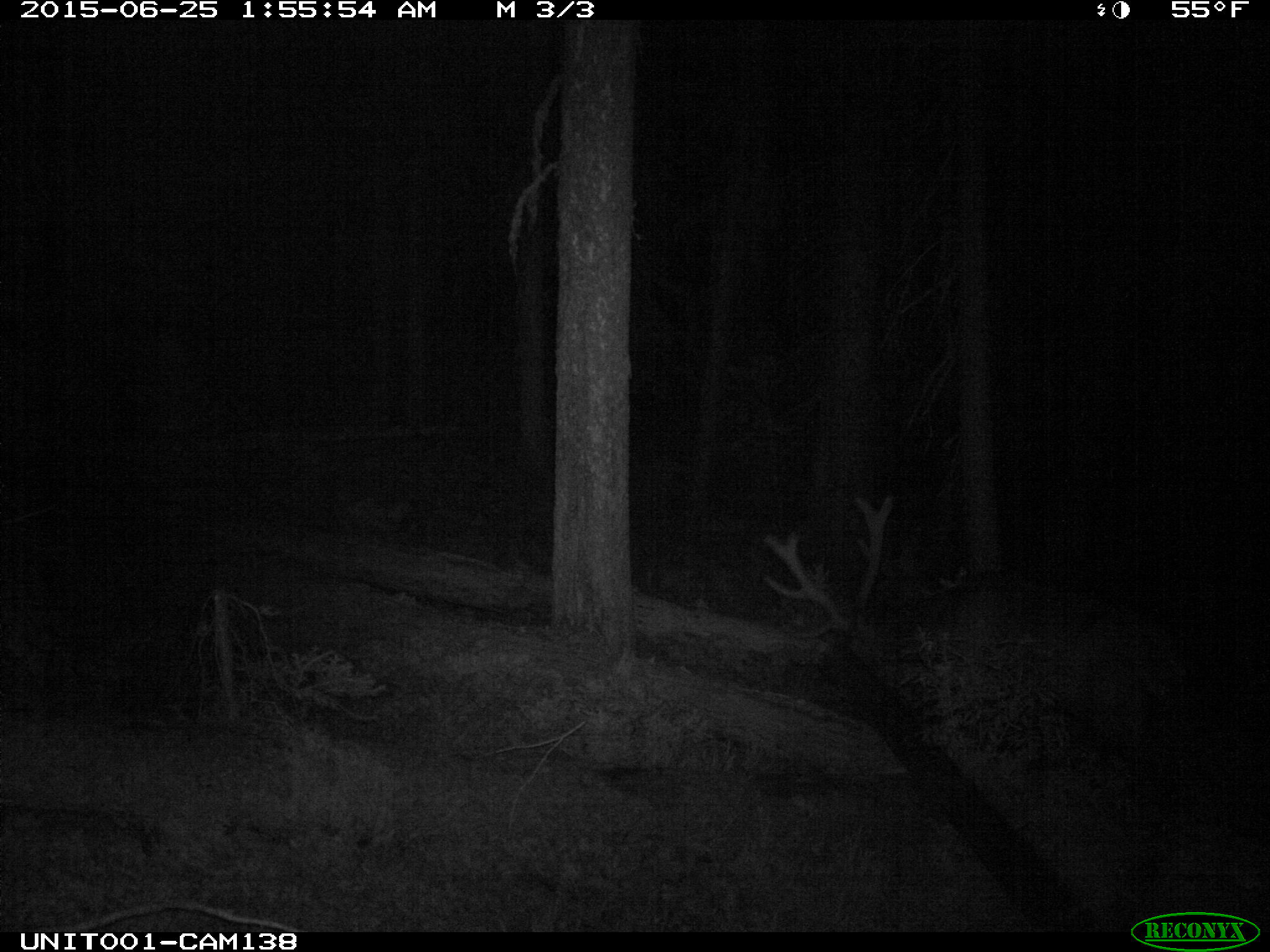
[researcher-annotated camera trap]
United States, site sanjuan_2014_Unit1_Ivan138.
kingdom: Animalia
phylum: Chordata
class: Mammalia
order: Artiodactyla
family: Cervidae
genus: Cervus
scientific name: Cervus elaphus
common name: red deer